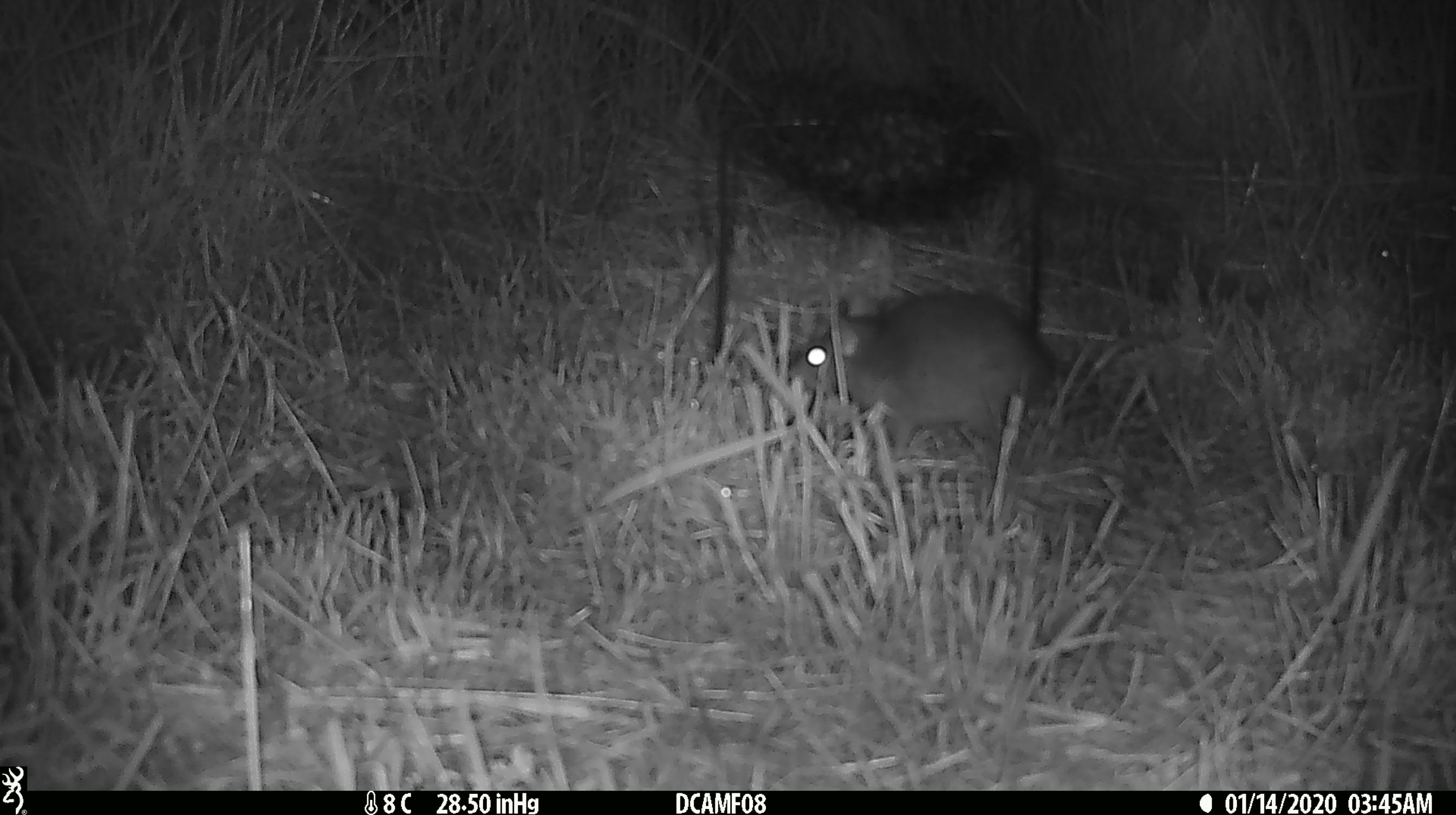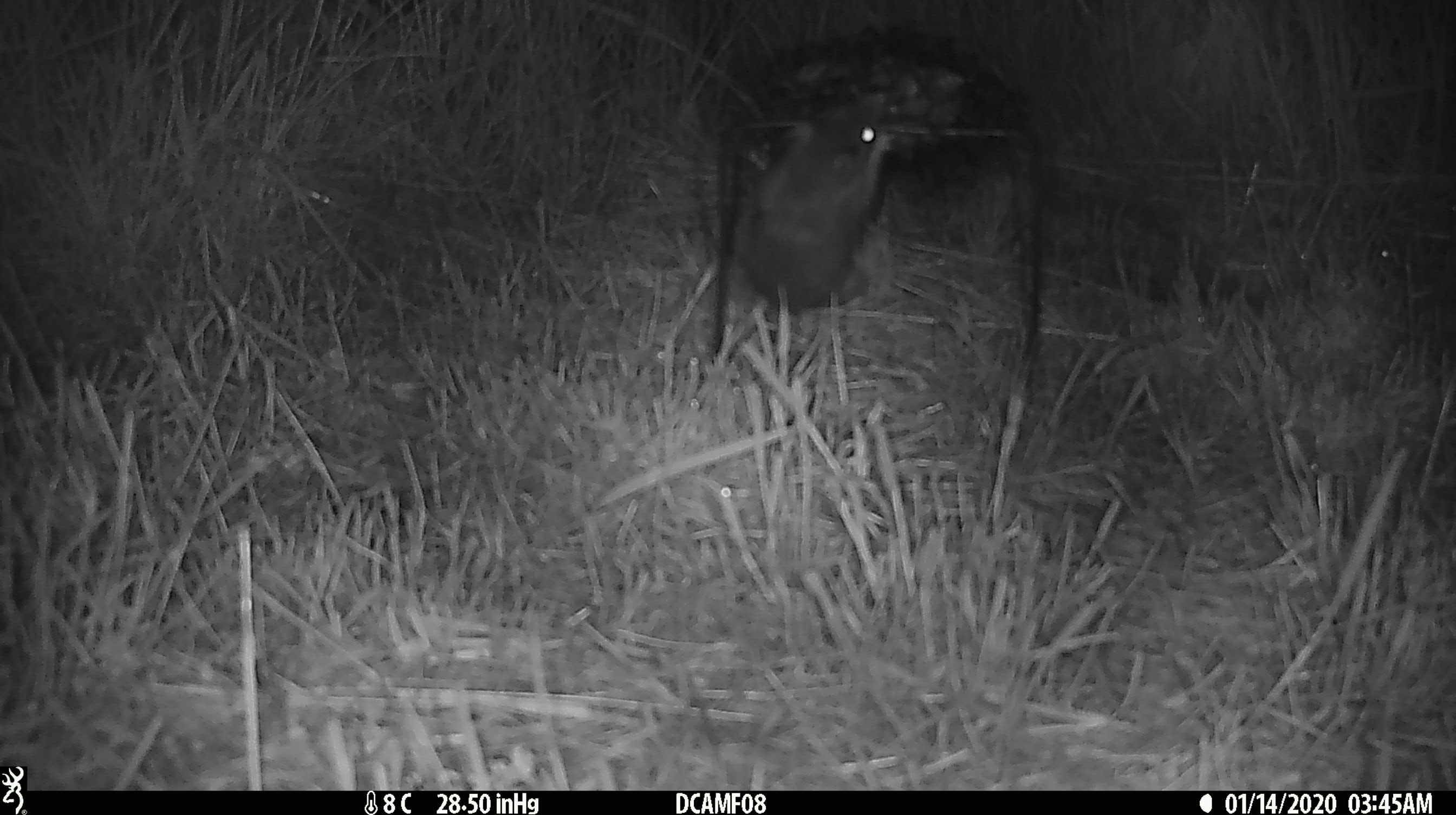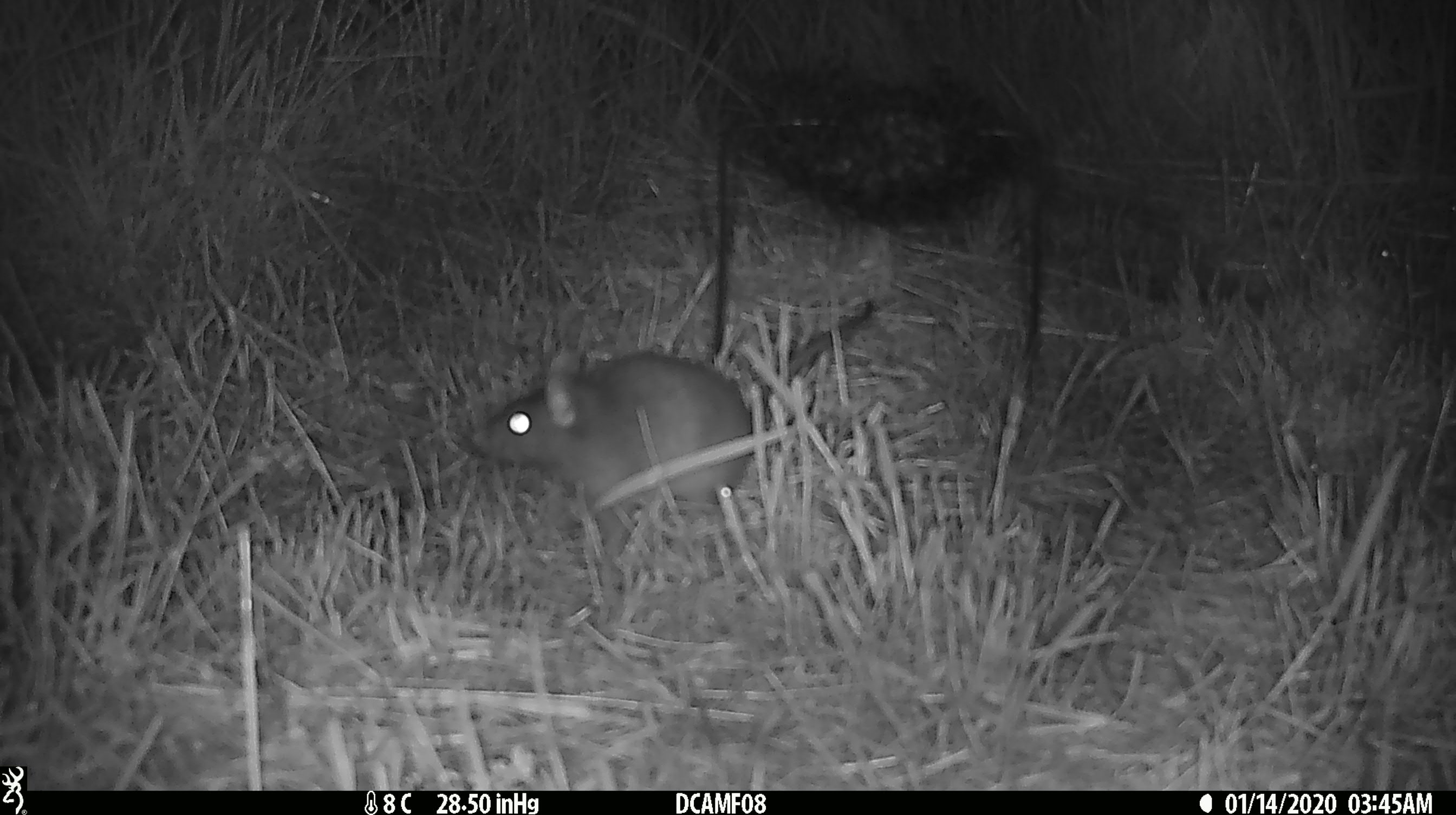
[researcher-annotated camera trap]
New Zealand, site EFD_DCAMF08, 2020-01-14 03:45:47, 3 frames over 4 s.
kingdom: Animalia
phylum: Chordata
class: Mammalia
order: Rodentia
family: Muridae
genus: Rattus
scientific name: Rattus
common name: rat